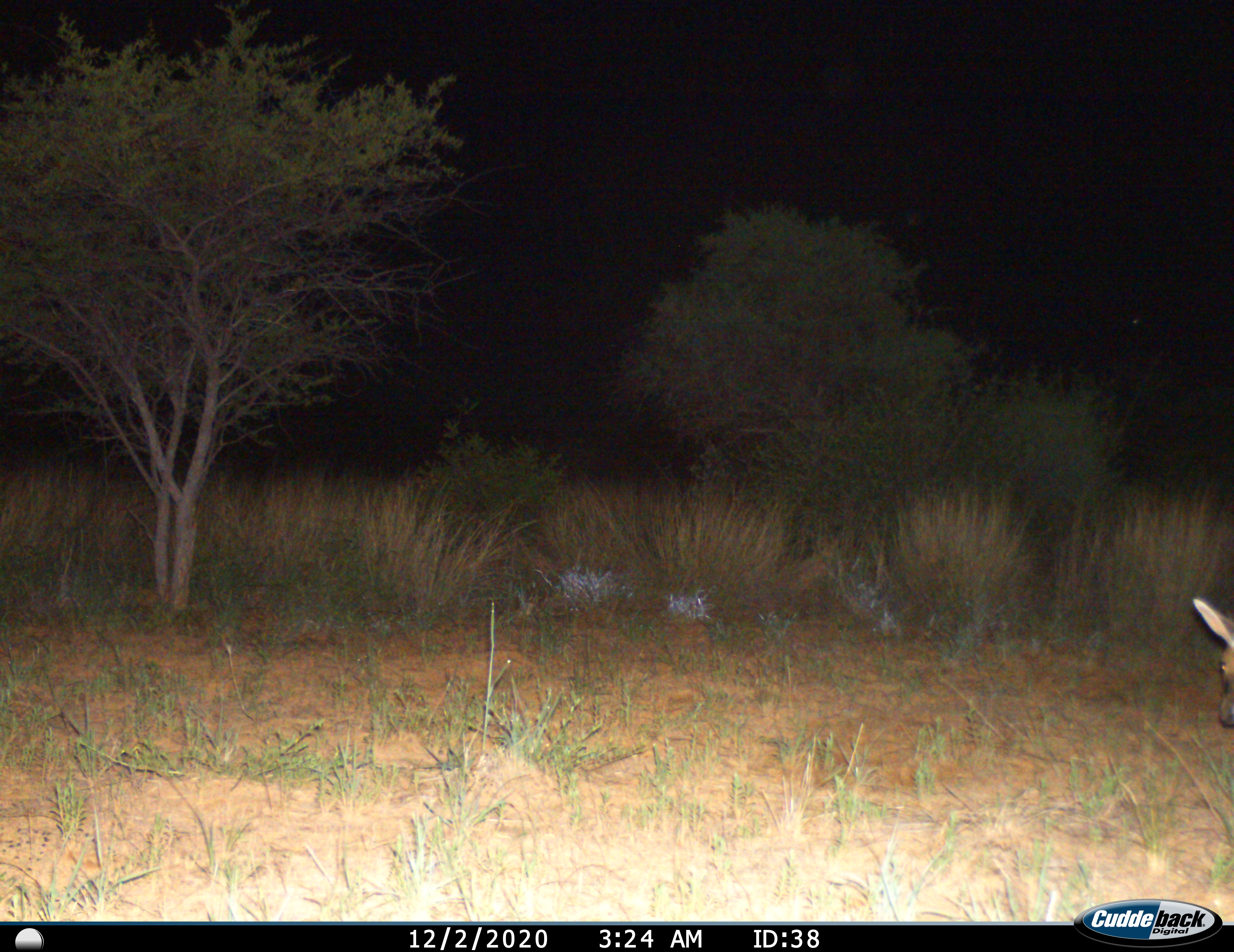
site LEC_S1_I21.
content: unidentified animal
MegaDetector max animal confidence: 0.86